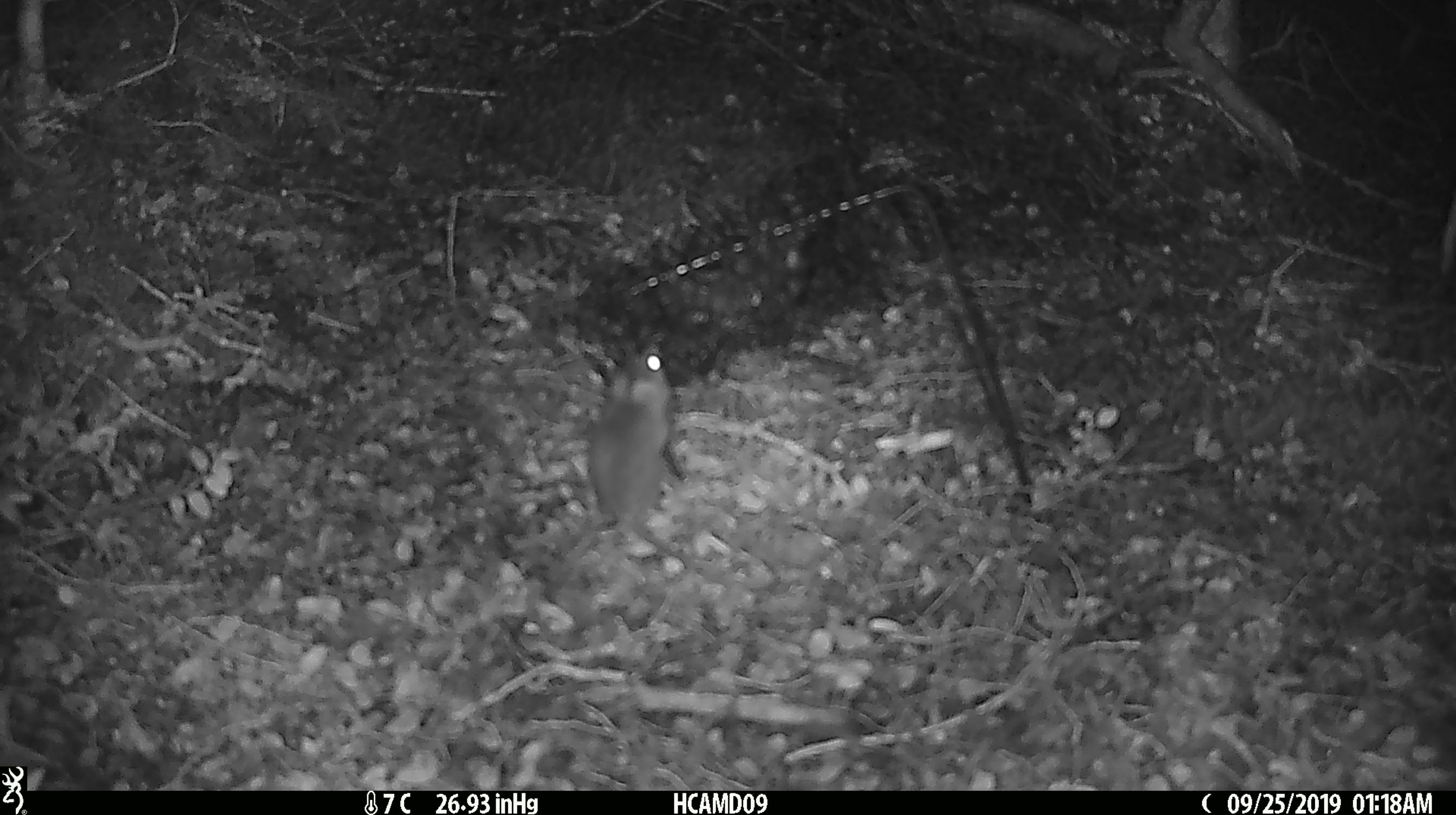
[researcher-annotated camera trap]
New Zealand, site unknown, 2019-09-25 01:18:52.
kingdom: Animalia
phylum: Chordata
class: Mammalia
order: Rodentia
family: Muridae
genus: Mus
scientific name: Mus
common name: mouse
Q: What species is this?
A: Mouse (Mus).